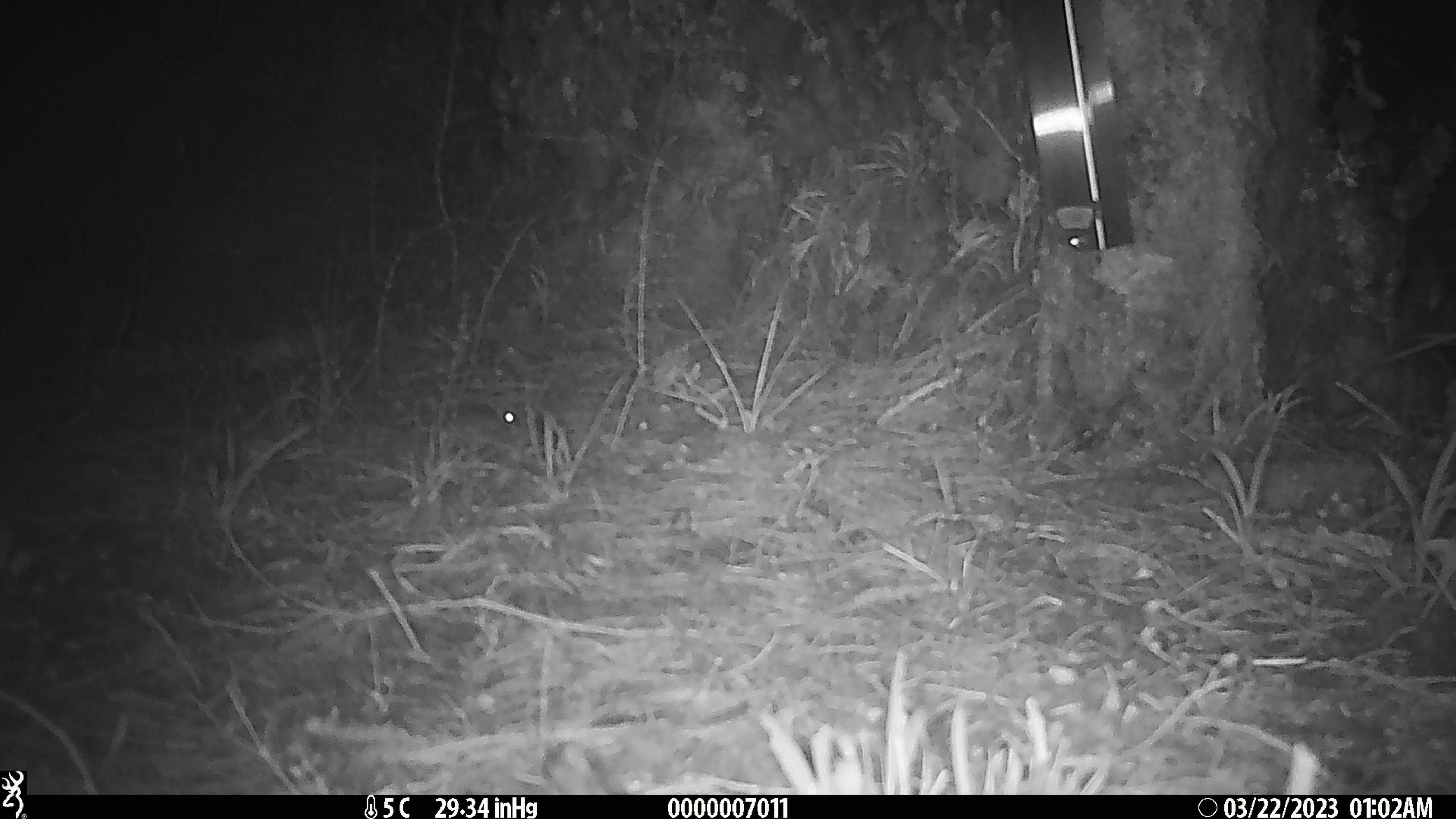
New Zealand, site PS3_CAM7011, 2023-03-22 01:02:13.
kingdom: Animalia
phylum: Chordata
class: Mammalia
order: Rodentia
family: Muridae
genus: Mus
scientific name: Mus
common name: mouse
Mouse (Mus).